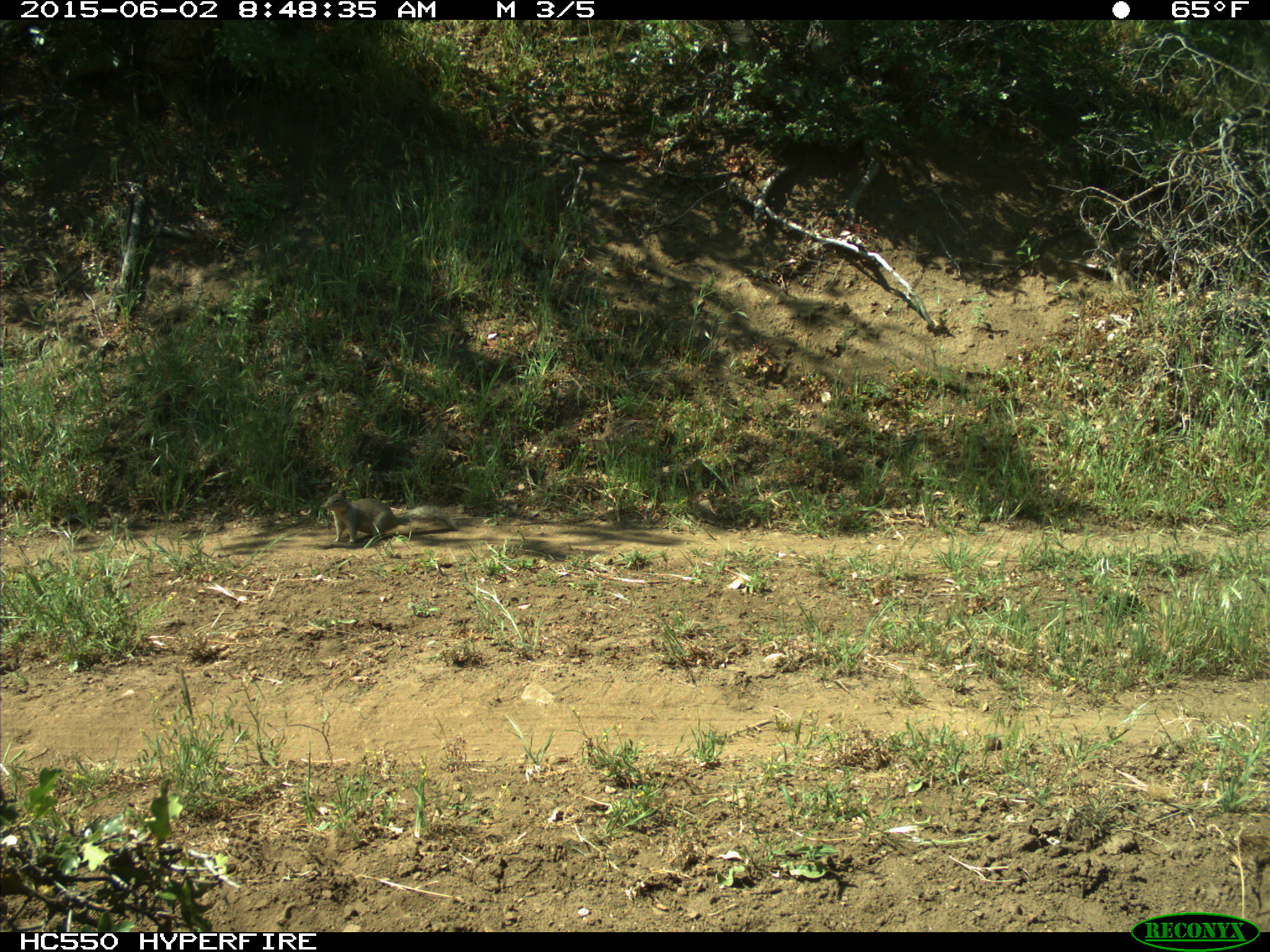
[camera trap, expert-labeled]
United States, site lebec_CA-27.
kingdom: Animalia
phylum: Chordata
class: Mammalia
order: Rodentia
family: Sciuridae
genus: Otospermophilus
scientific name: Otospermophilus beecheyi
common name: california ground squirrel